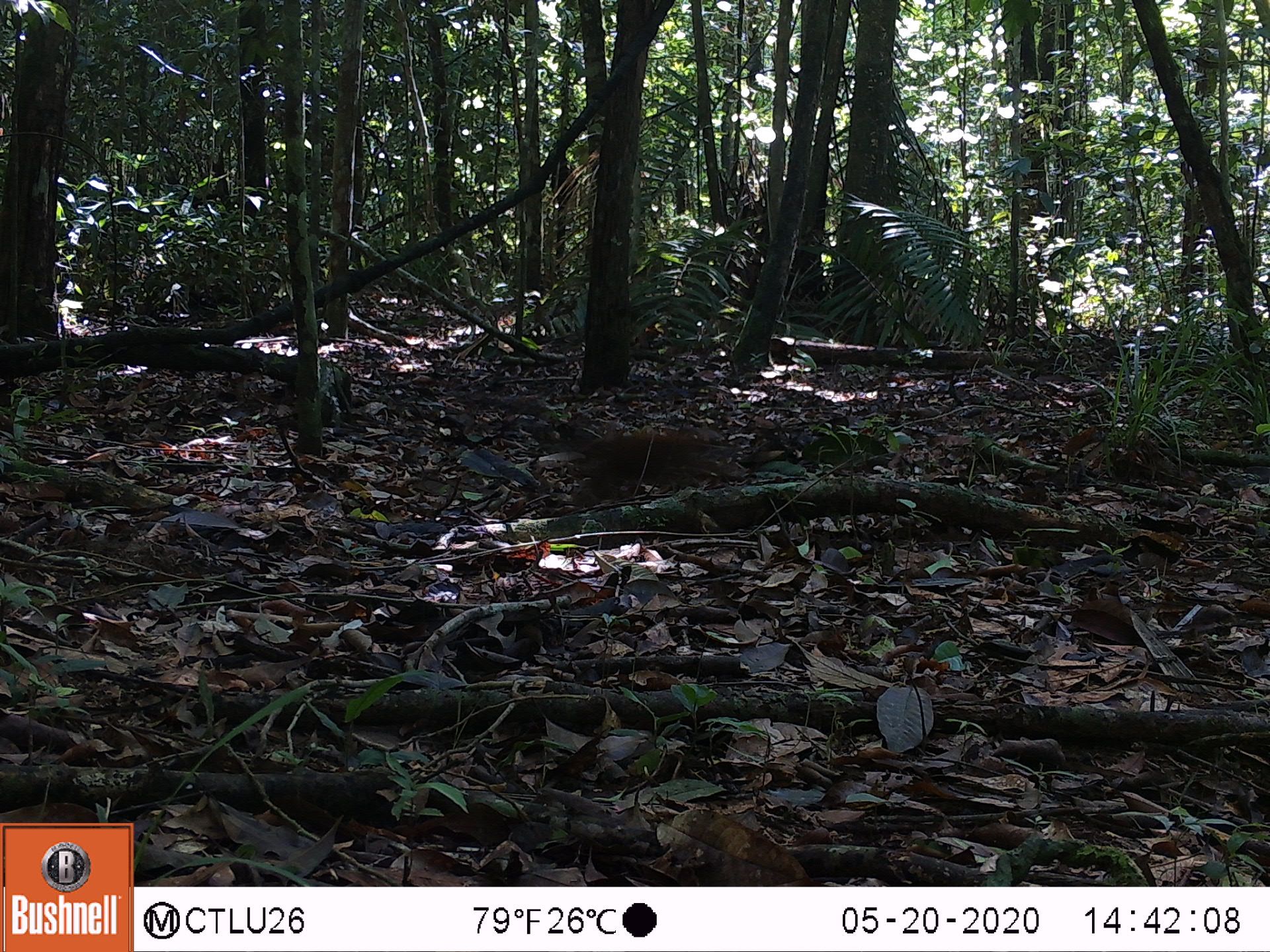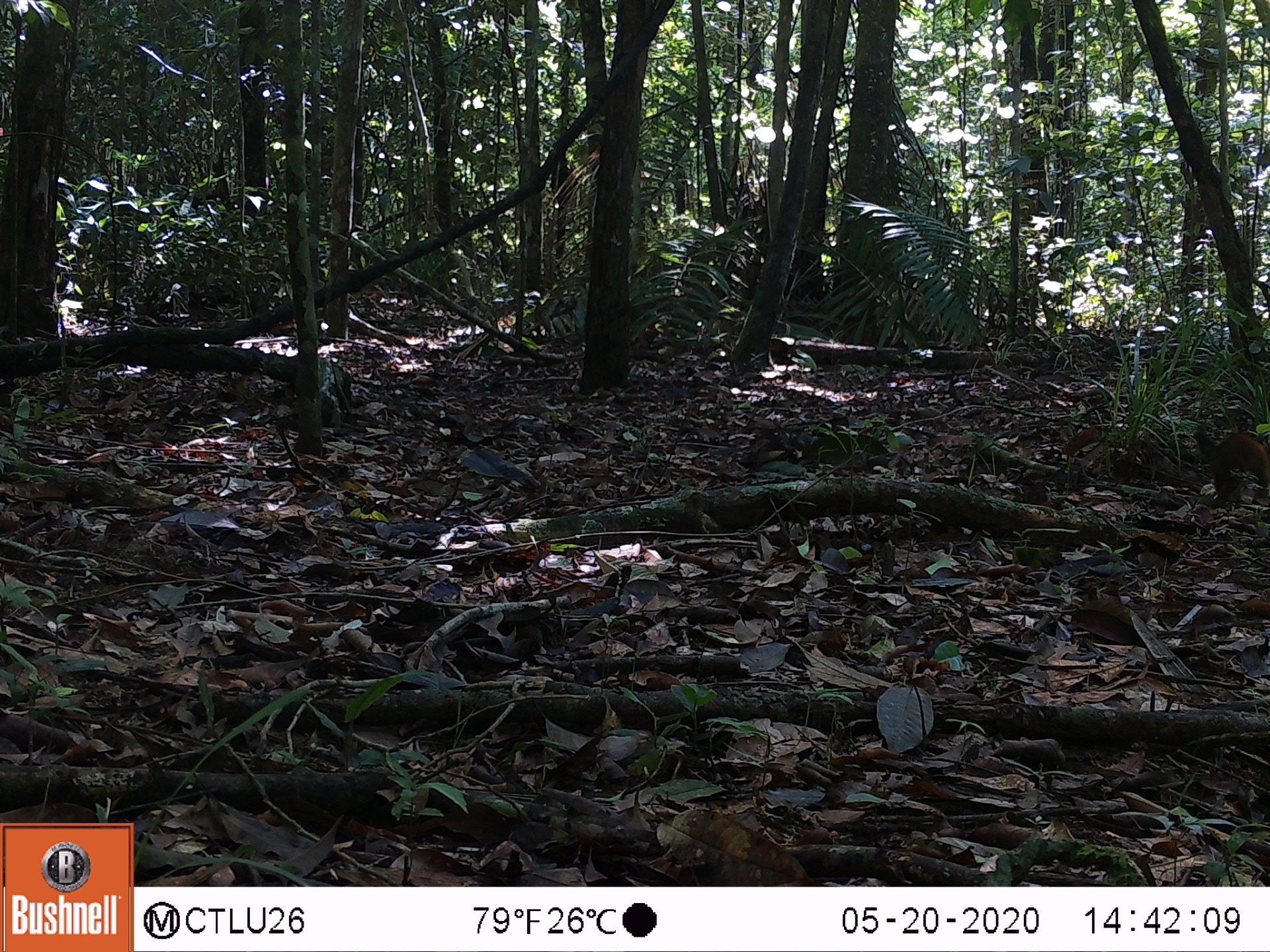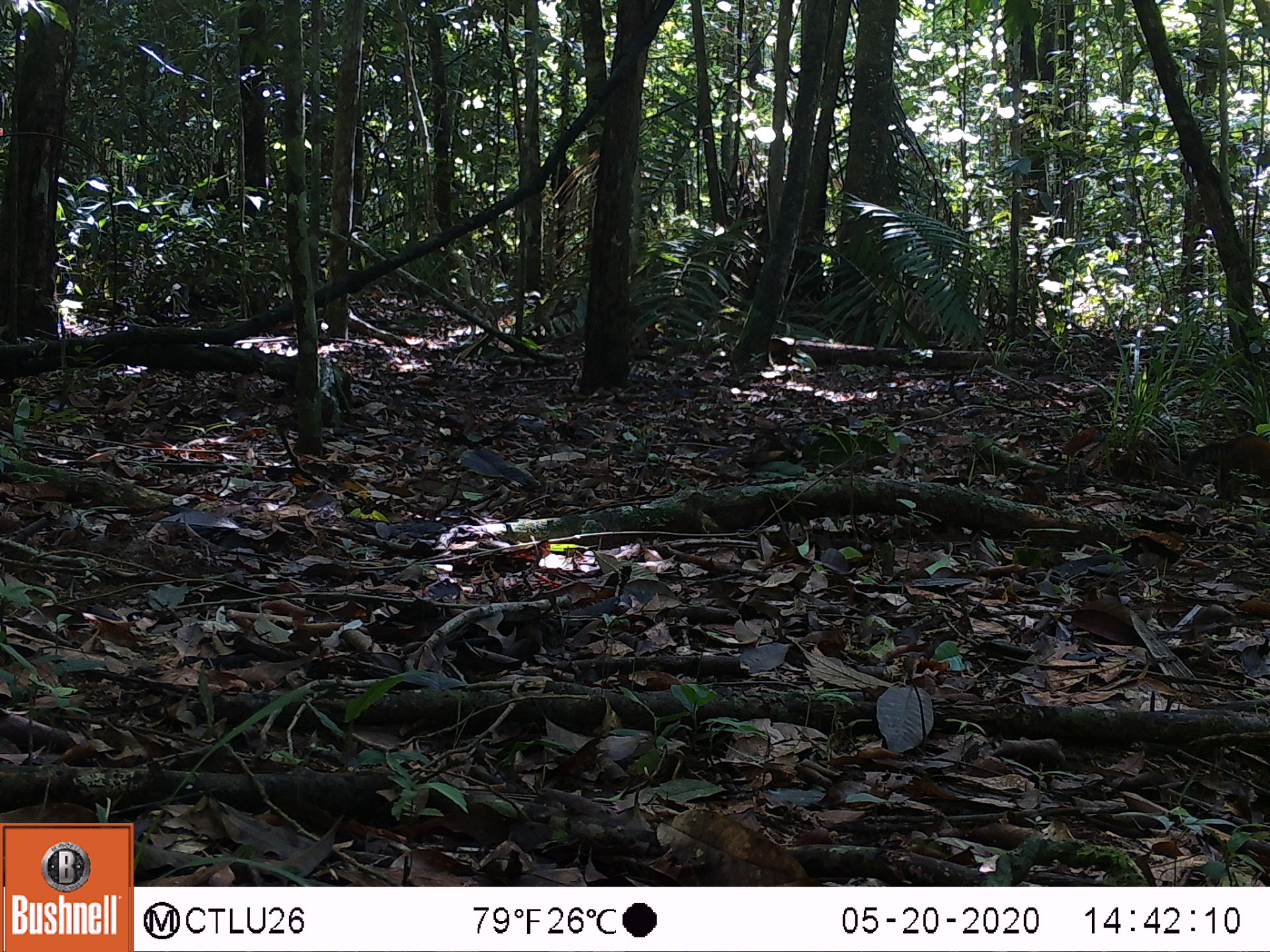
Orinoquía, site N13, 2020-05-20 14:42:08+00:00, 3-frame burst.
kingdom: Animalia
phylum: Chordata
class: Mammalia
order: Carnivora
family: Procyonidae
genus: Nasua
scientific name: Nasua nasua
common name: south american coati